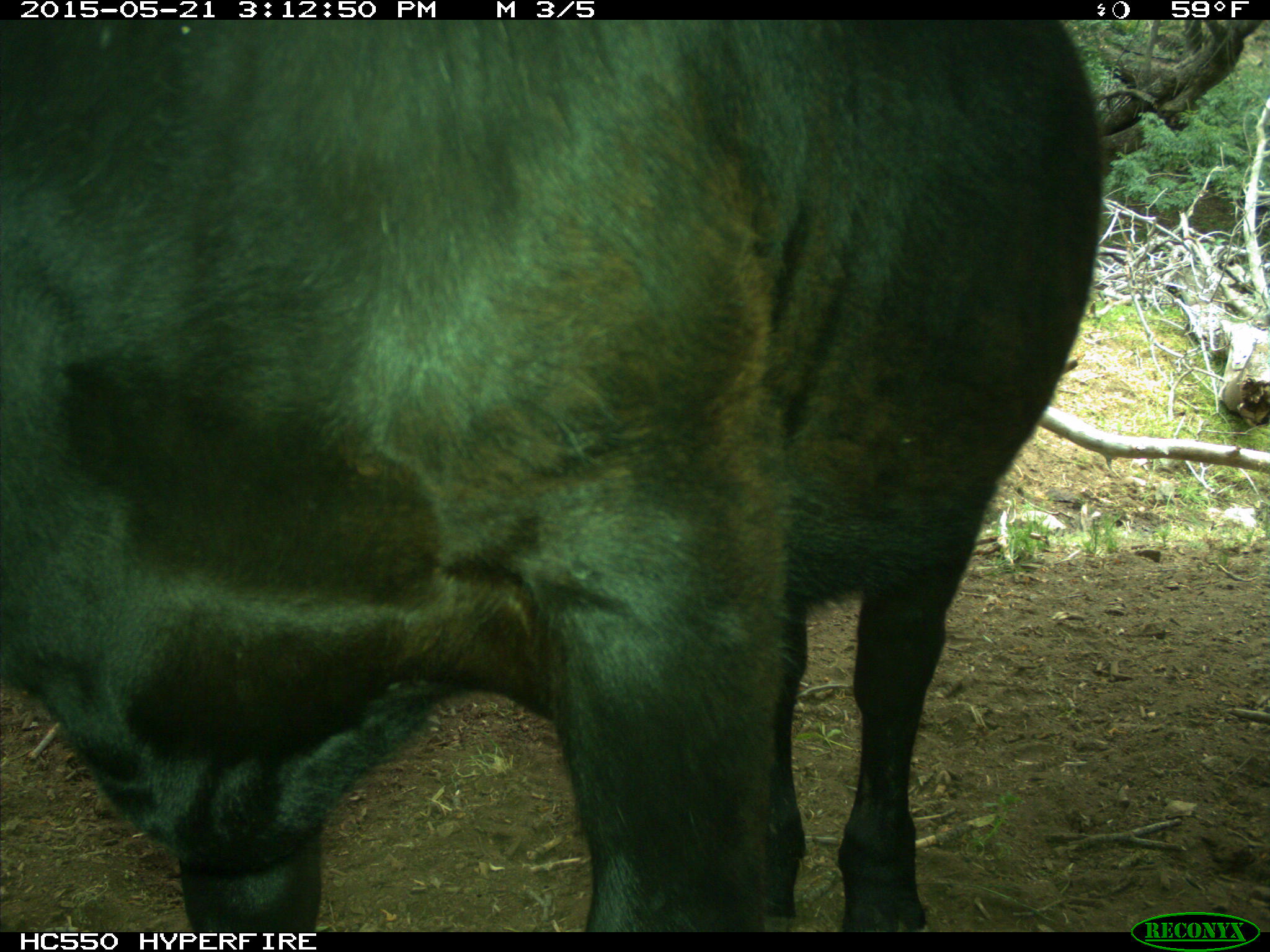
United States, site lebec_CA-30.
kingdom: Animalia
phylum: Chordata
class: Mammalia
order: Artiodactyla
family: Bovidae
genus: Bos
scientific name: Bos taurus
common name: domestic cow